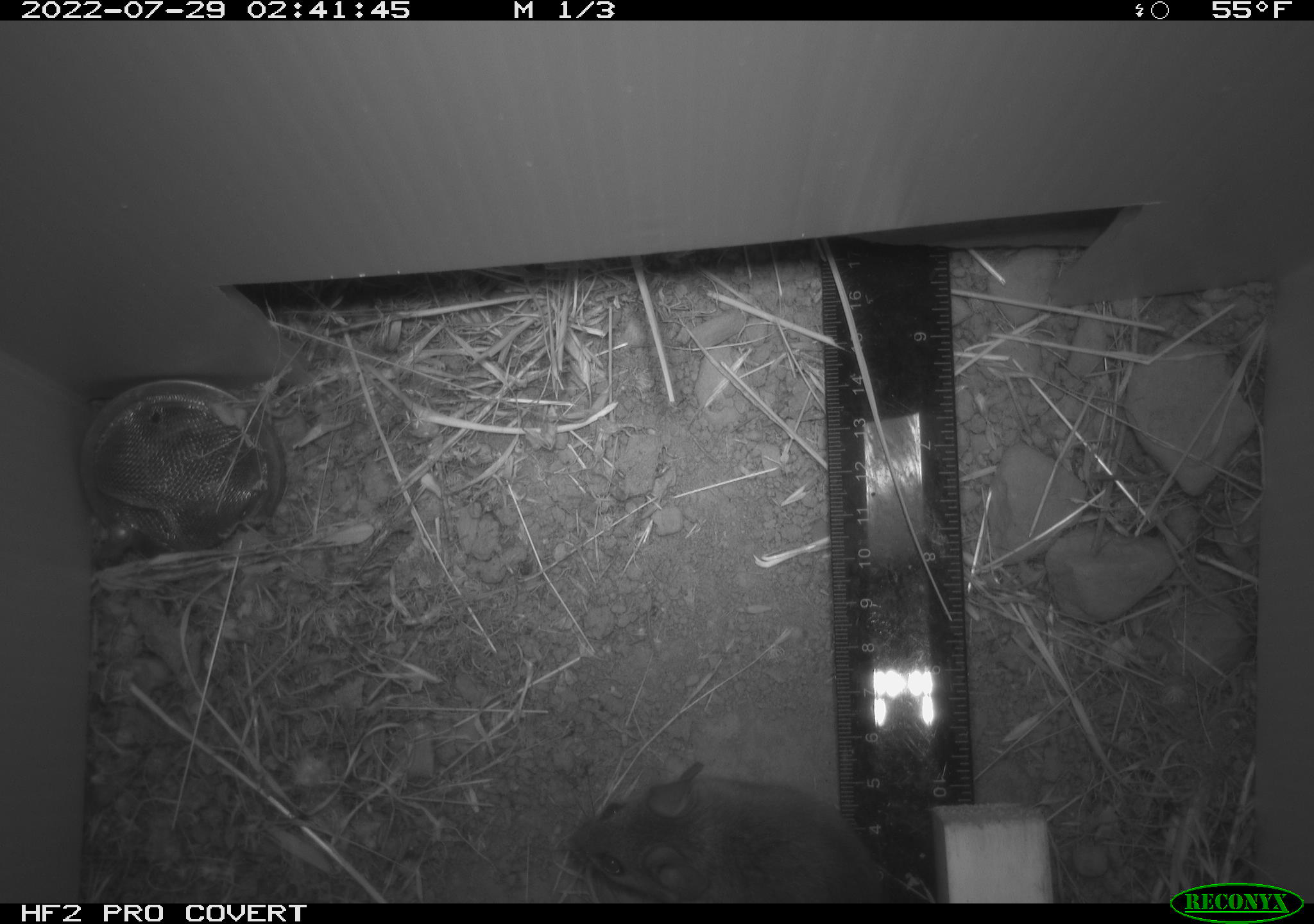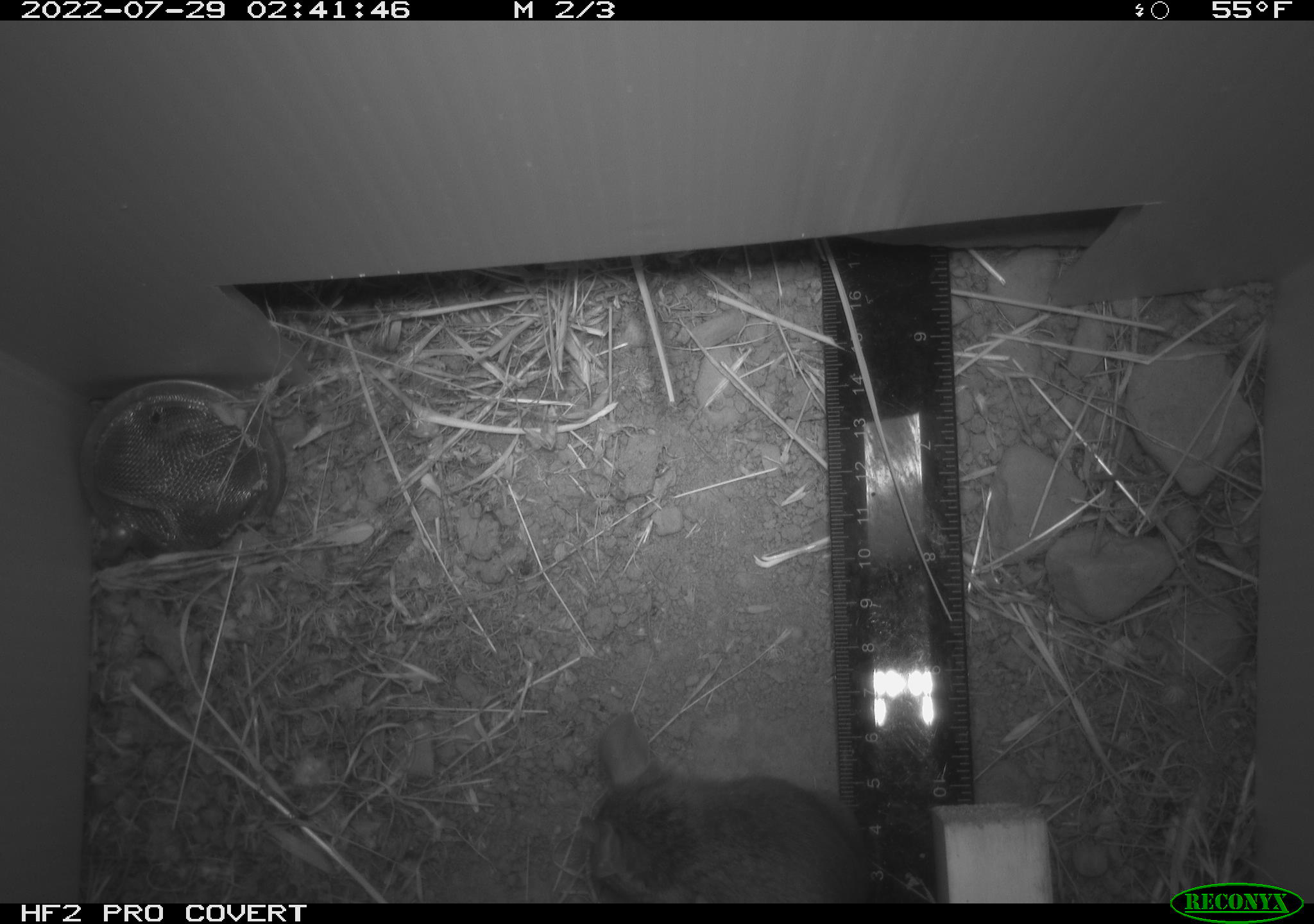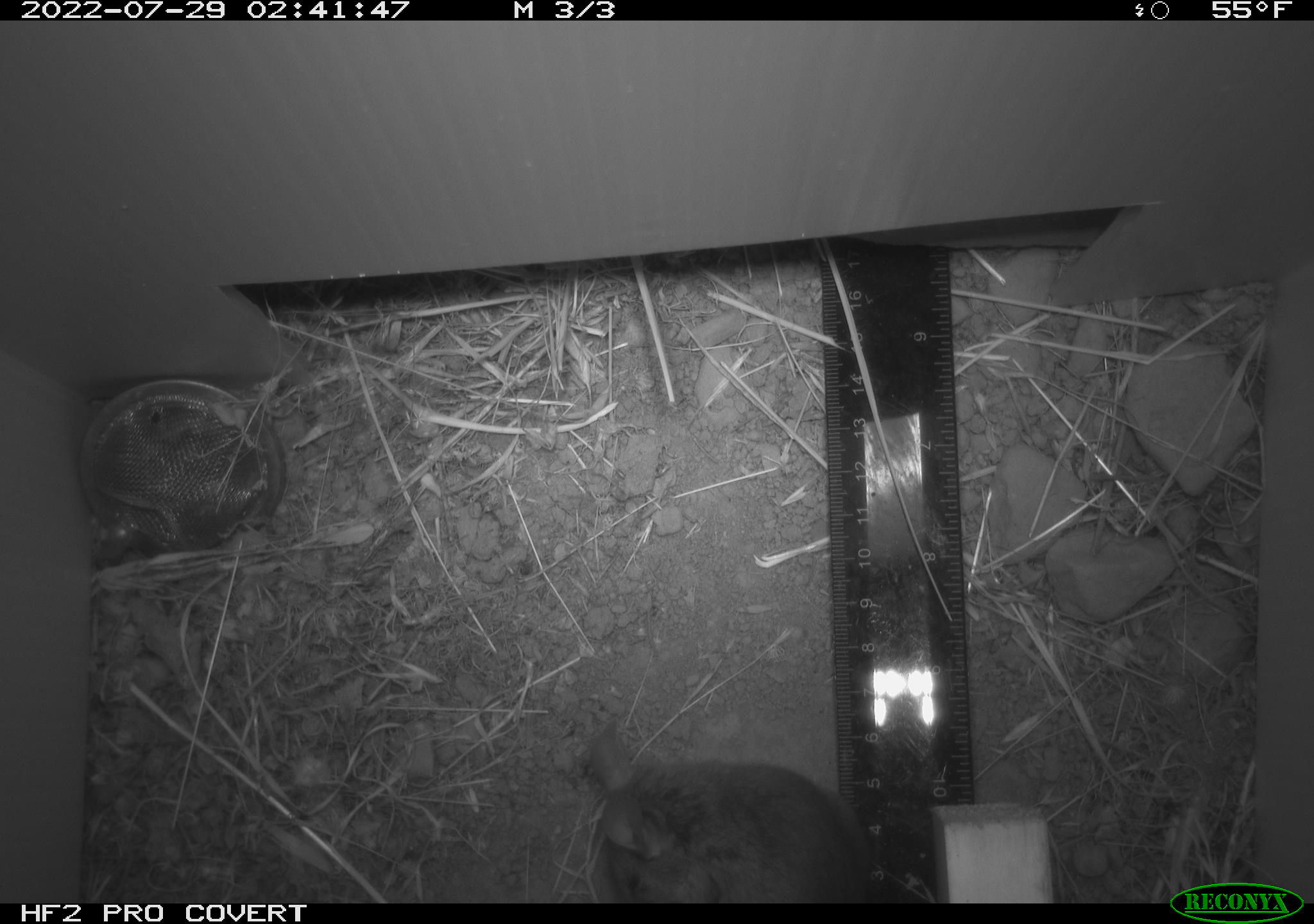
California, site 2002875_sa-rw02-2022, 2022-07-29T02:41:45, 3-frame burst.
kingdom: Animalia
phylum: Chordata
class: Mammalia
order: Rodentia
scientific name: Rodentia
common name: mouse species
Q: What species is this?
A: Mouse species (Rodentia).